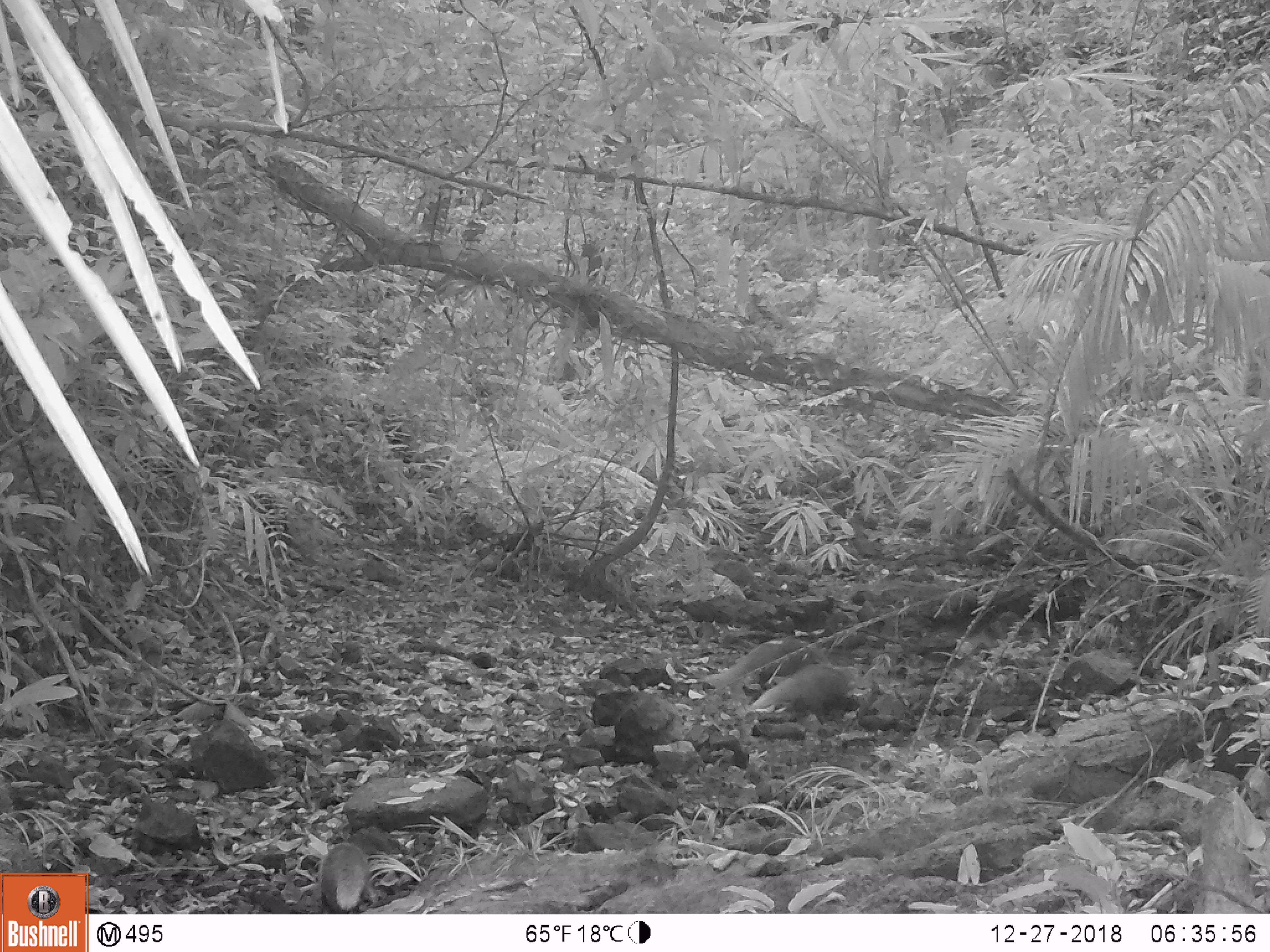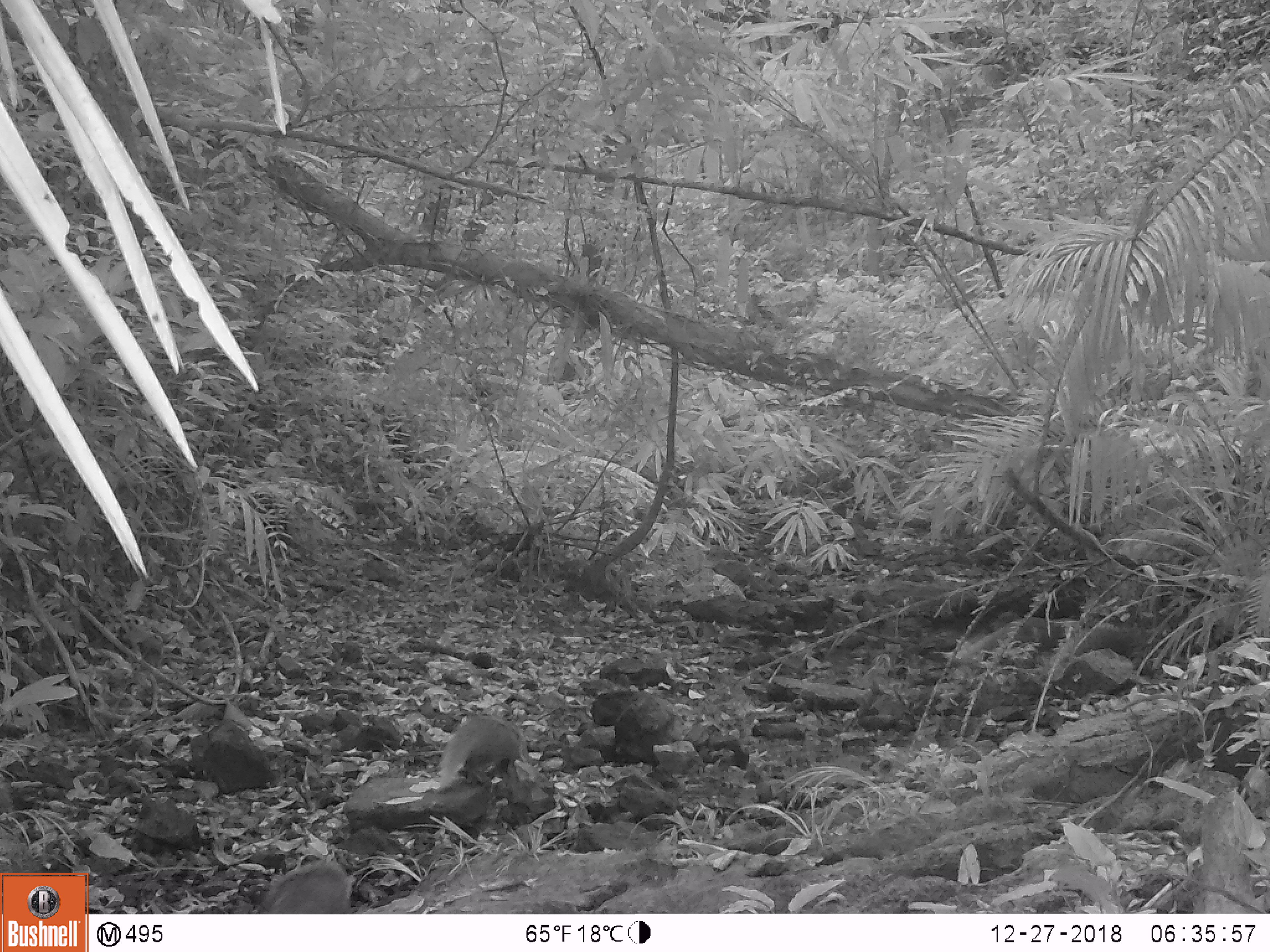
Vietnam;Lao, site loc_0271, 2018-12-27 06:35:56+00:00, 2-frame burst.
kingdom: Animalia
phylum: Chordata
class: Mammalia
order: Carnivora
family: Herpestidae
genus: Urva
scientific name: Urva urva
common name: crab-eating mongoose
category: crab eating mongoose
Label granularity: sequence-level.